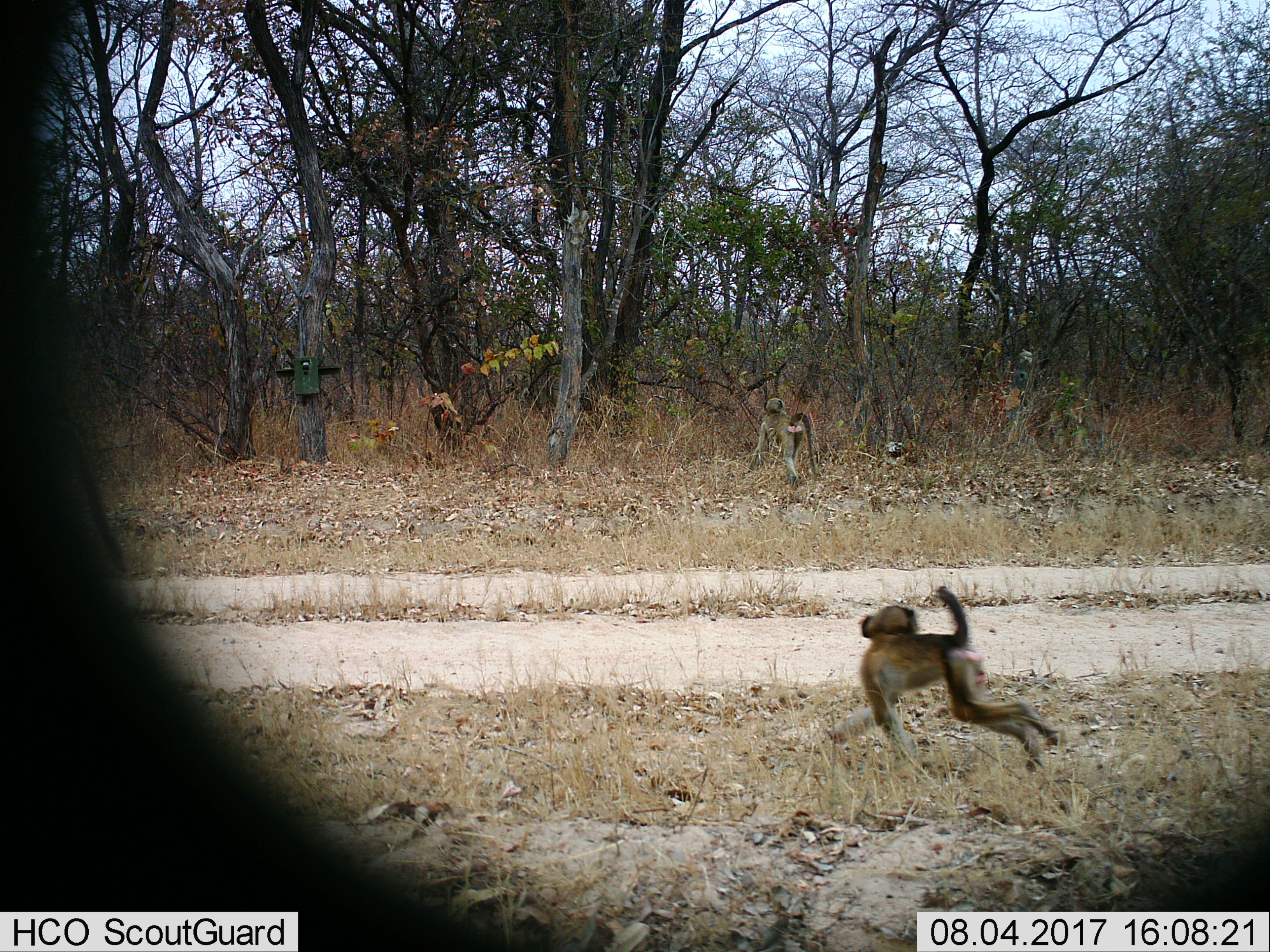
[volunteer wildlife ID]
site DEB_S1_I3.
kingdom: Animalia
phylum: Chordata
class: Mammalia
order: Primates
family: Cercopithecidae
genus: Papio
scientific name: Papio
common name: baboon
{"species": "baboon (Papio)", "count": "2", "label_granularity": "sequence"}